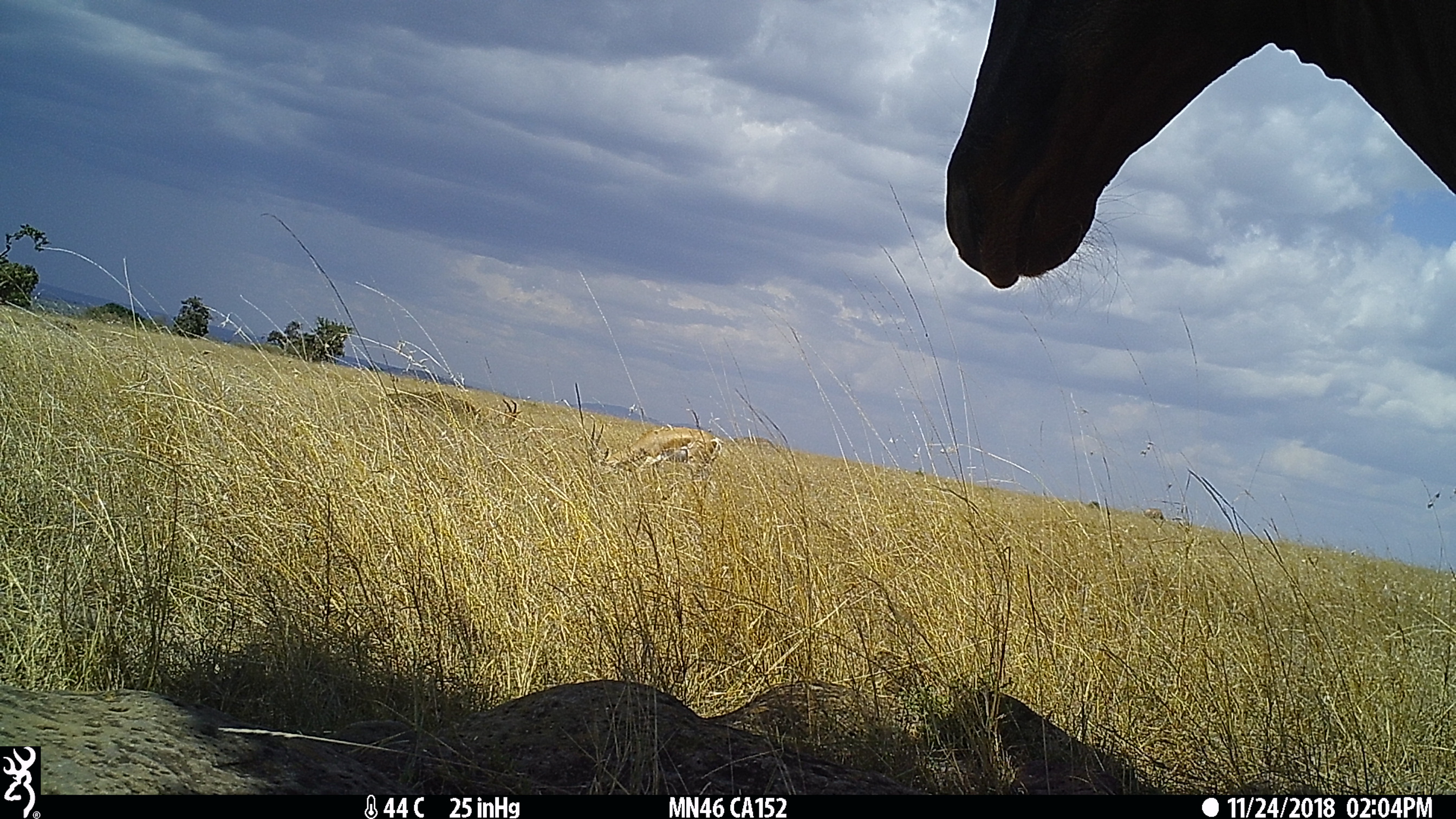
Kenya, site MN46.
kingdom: Animalia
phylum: Chordata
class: Mammalia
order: Artiodactyla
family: Bovidae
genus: Nanger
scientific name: Nanger granti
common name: grant's gazelle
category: gazelle grants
Gazelle grants (grant's gazelle) (Nanger granti).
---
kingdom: Animalia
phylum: Chordata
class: Mammalia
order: Artiodactyla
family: Bovidae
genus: Damaliscus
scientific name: Damaliscus lunatus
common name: topi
Topi (Damaliscus lunatus).